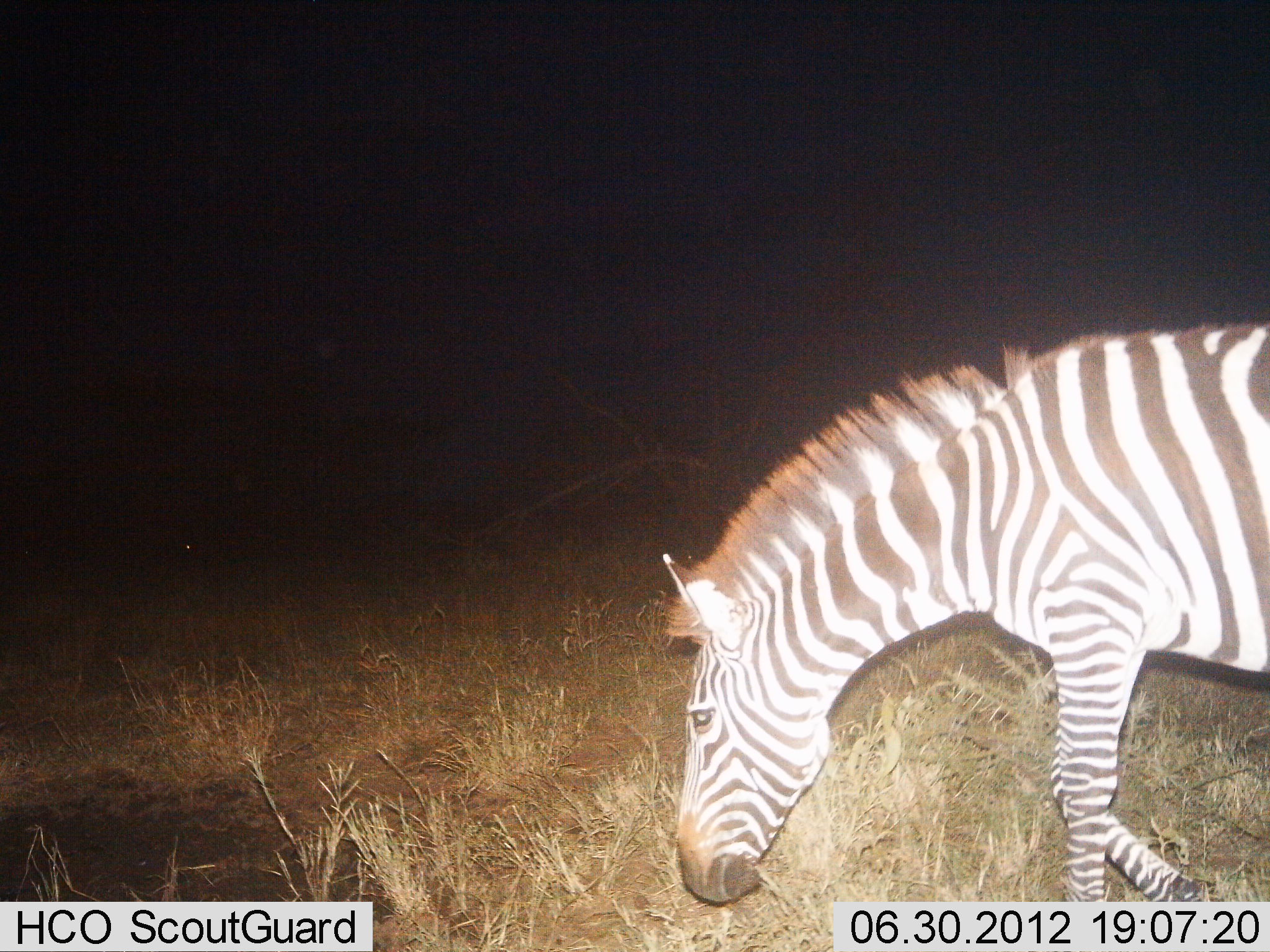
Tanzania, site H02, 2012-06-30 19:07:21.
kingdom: Animalia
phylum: Chordata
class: Mammalia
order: Perissodactyla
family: Equidae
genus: Equus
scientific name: Equus quagga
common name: plains zebra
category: zebra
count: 1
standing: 0%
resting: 0%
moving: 50%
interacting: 0%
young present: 0%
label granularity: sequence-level